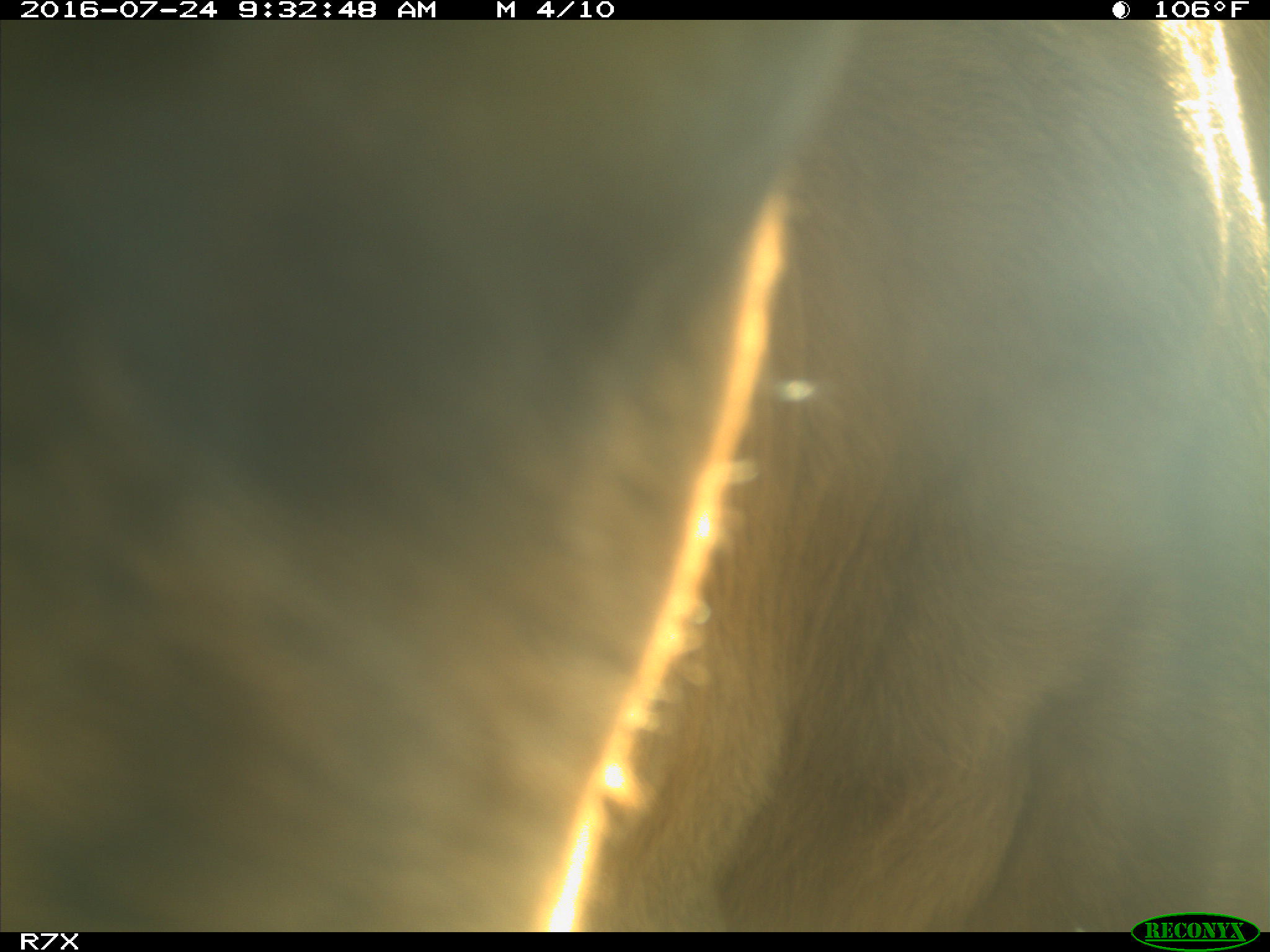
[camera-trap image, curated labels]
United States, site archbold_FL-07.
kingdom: Animalia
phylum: Chordata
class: Mammalia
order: Artiodactyla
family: Bovidae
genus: Bos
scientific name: Bos taurus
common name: domestic cow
Bos taurus (domestic cow).